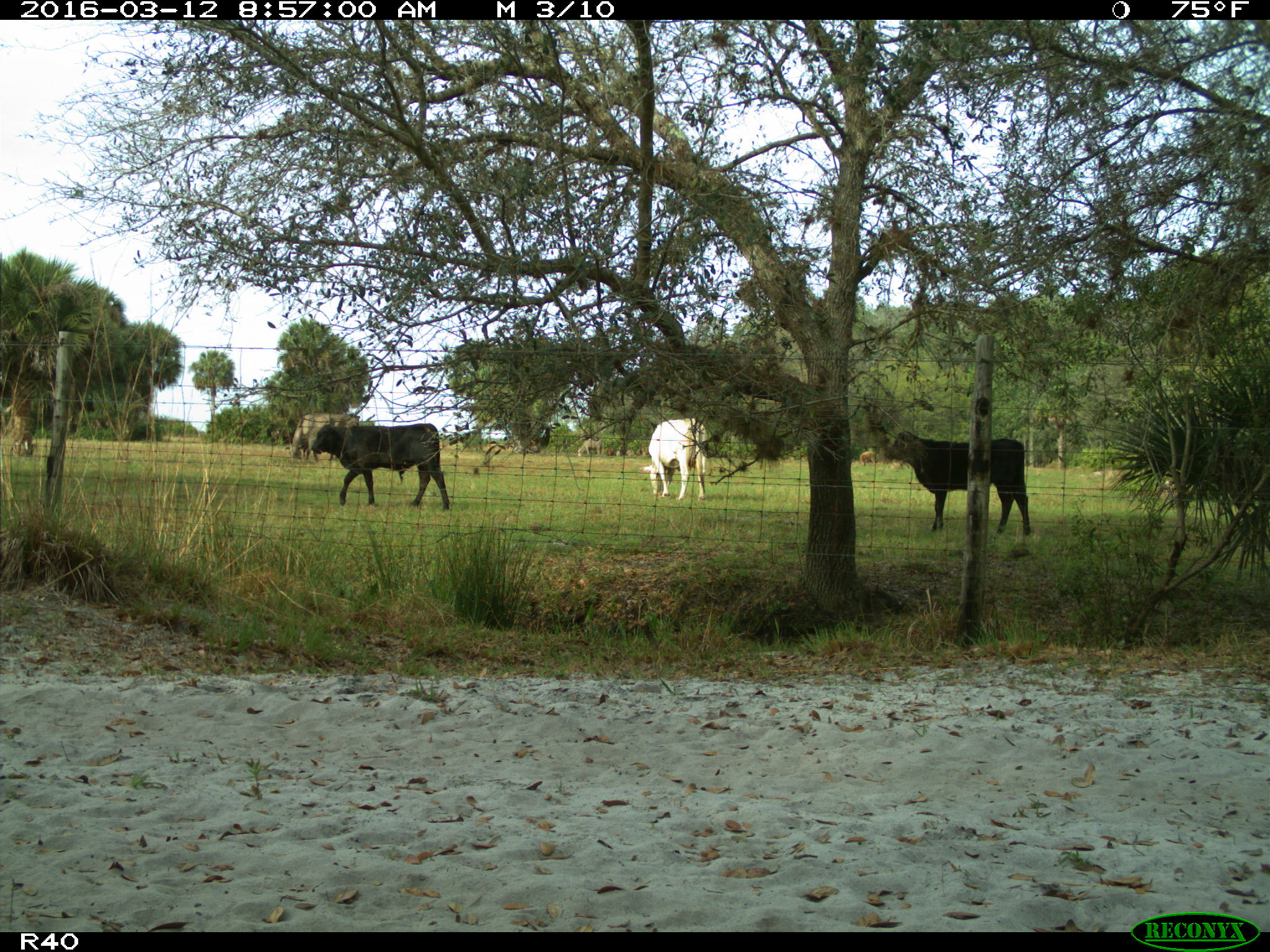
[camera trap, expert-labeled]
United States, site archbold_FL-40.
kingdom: Animalia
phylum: Chordata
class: Mammalia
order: Artiodactyla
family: Bovidae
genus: Bos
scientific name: Bos taurus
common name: domestic cow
Bos taurus (domestic cow).